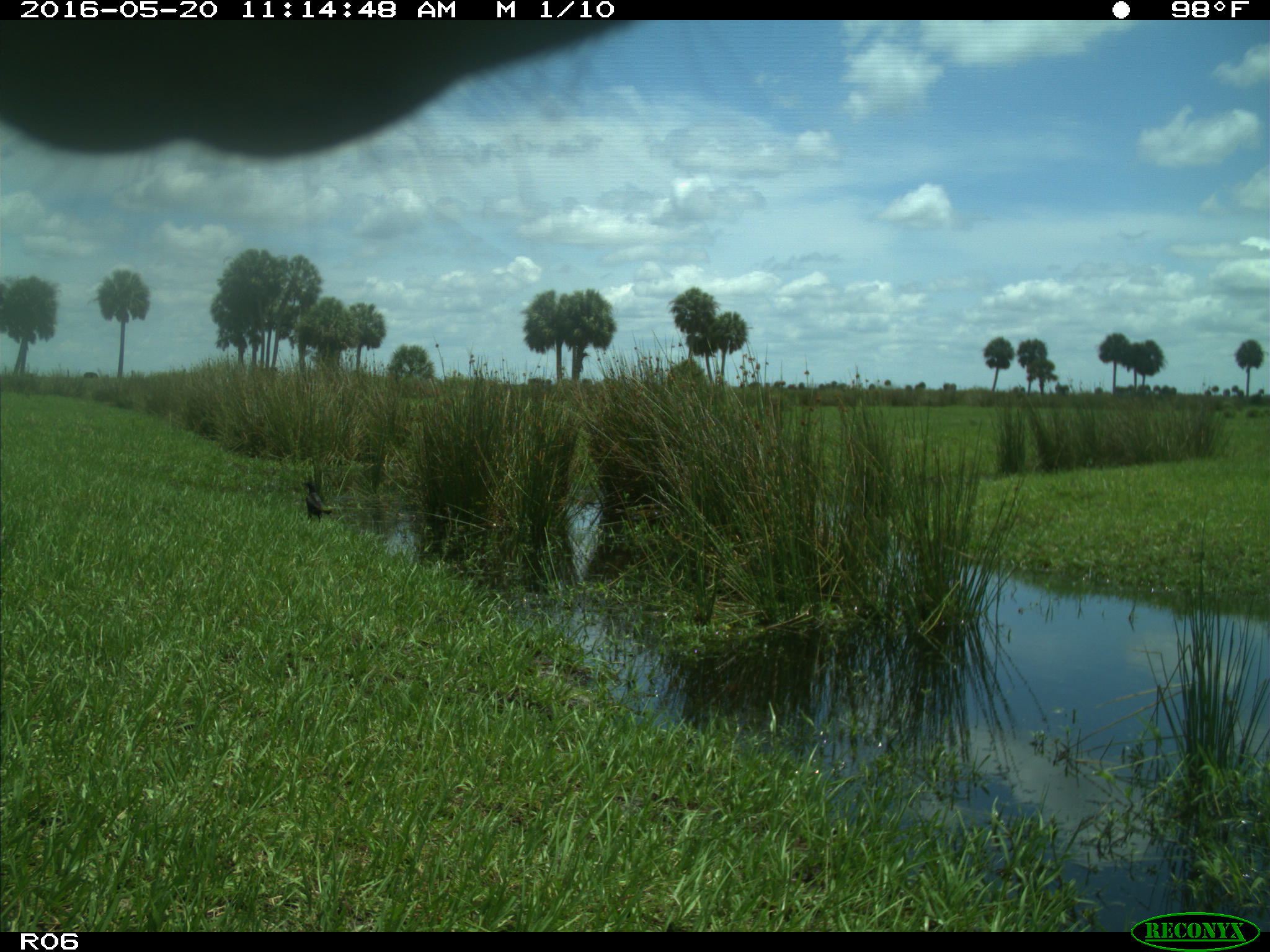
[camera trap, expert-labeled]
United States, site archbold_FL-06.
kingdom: Animalia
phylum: Chordata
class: Mammalia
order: Artiodactyla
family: Bovidae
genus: Bos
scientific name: Bos taurus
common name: domestic cow